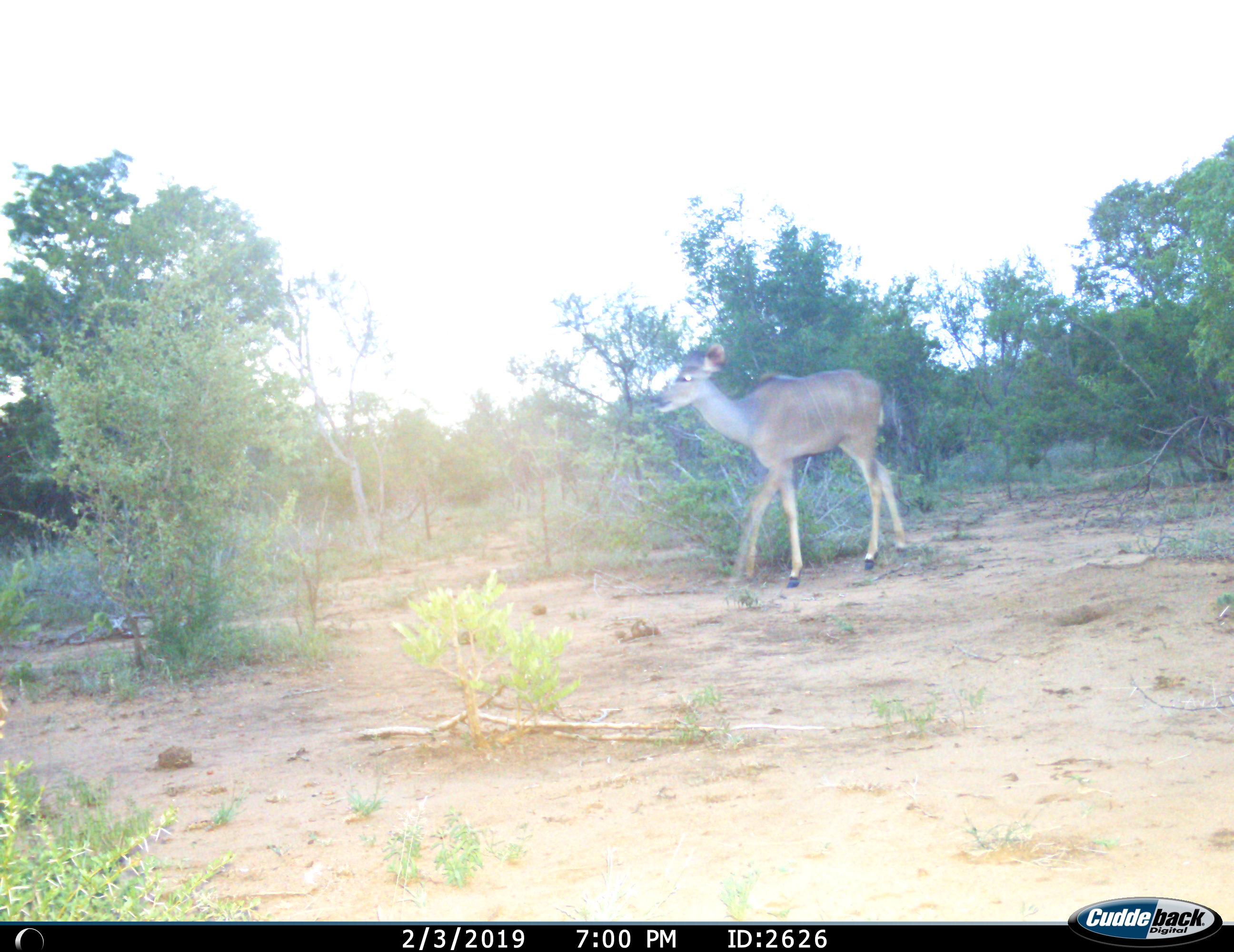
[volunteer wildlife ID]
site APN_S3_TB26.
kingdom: Animalia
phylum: Chordata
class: Mammalia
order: Artiodactyla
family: Bovidae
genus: Tragelaphus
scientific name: Tragelaphus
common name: kudu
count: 1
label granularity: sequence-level